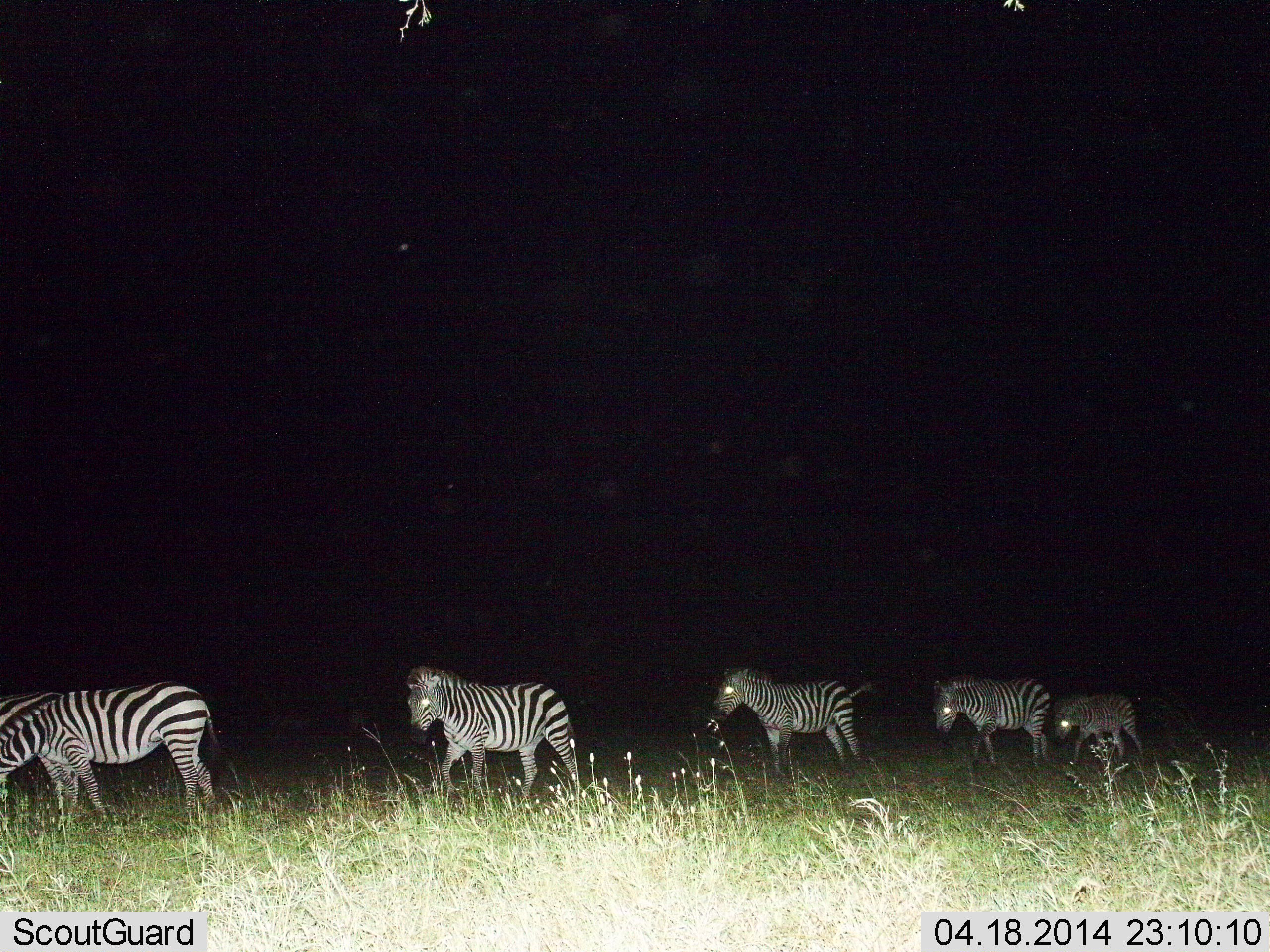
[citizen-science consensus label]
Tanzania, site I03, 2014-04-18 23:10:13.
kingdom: Animalia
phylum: Chordata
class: Mammalia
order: Perissodactyla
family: Equidae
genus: Equus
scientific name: Equus quagga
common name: plains zebra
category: zebra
Zebra (plains zebra) (Equus quagga), count 5. Behavior (volunteer vote fractions): standing 20%, resting 0%, moving 90%, interacting 0%. Young present (vote fraction): 30%. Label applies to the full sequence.